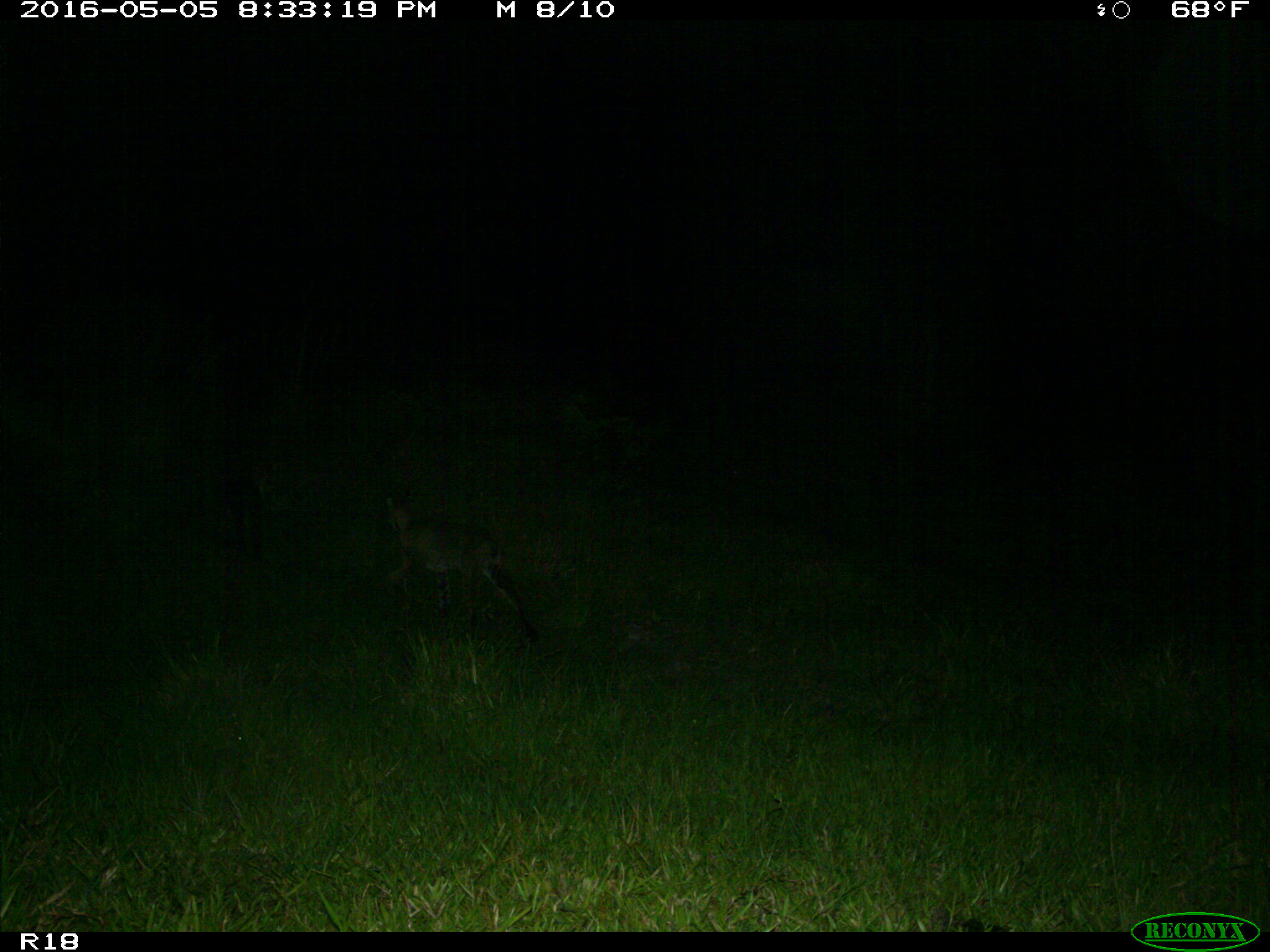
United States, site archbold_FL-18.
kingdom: Animalia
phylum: Chordata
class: Mammalia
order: Carnivora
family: Felidae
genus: Lynx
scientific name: Lynx rufus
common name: bobcat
Lynx rufus (bobcat).